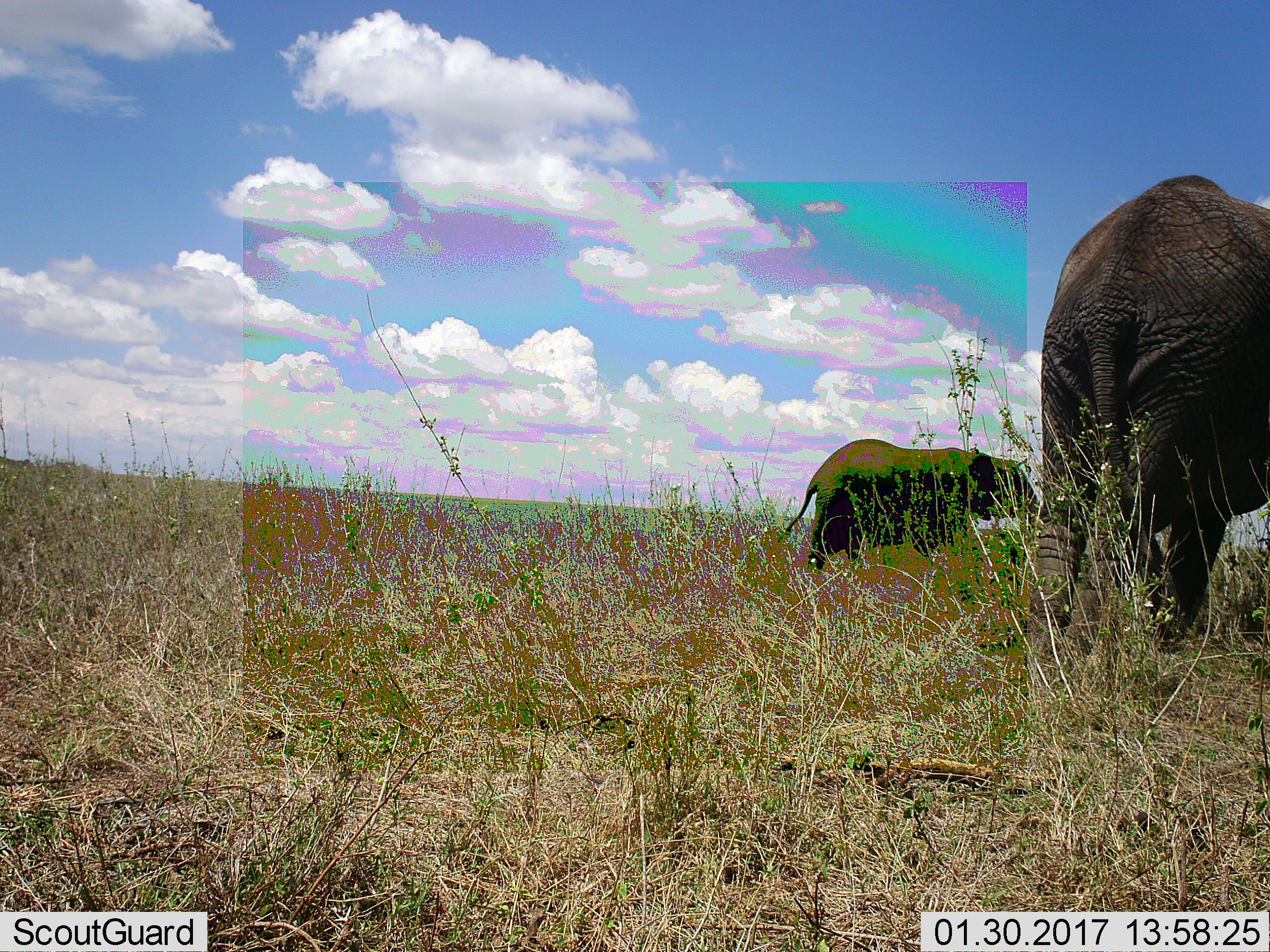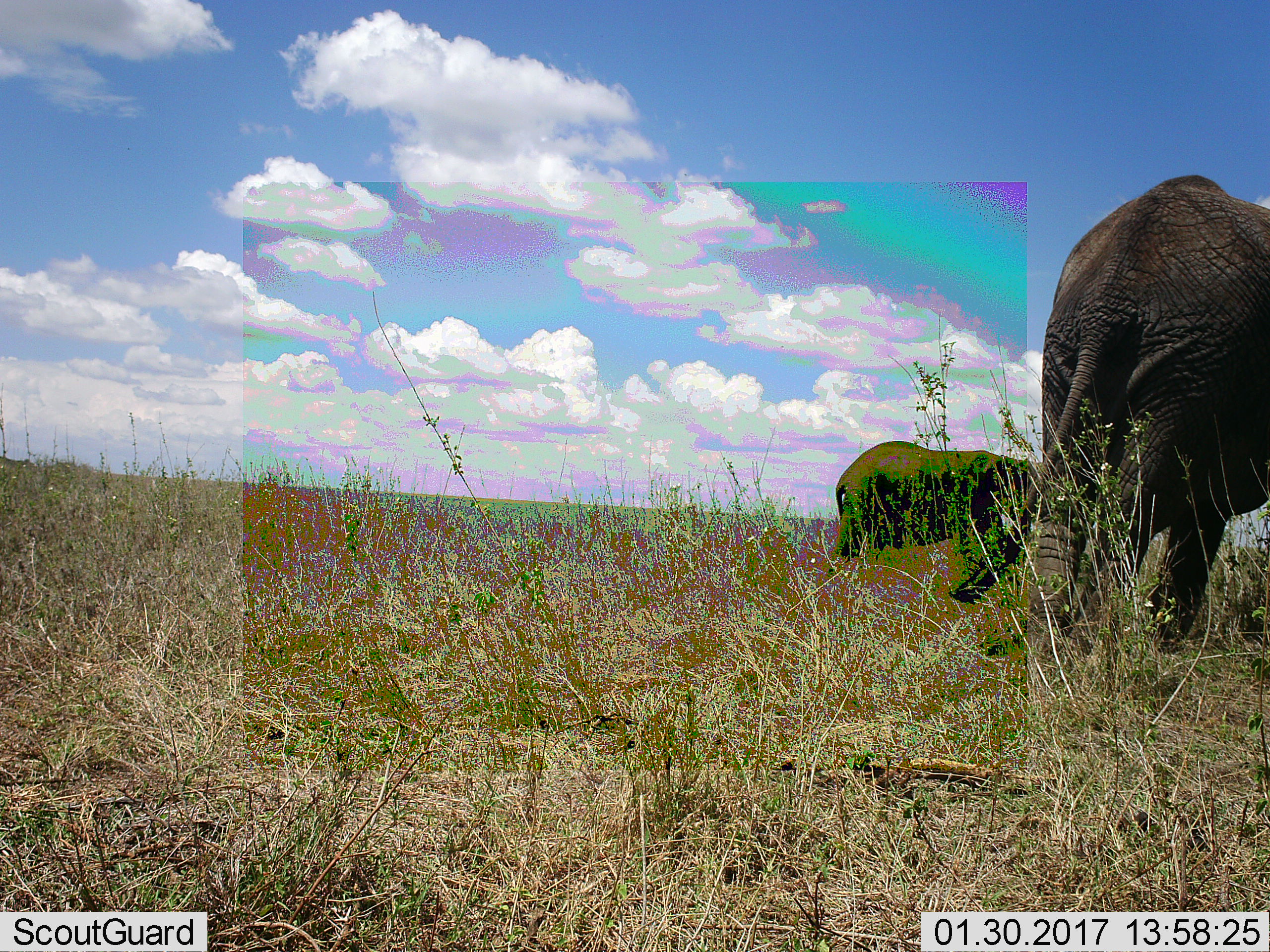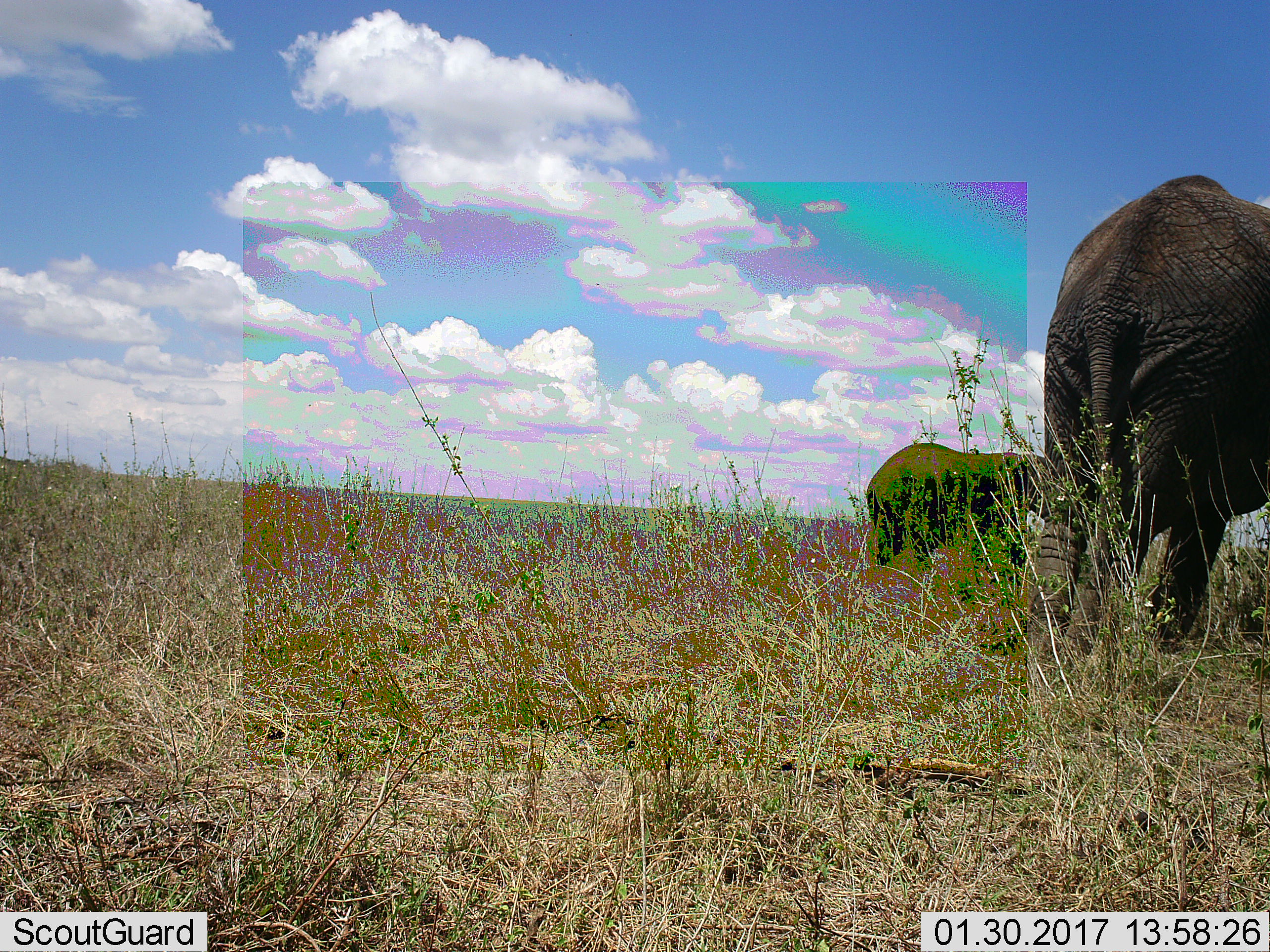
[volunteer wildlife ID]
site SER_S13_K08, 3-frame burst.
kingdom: Animalia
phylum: Chordata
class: Mammalia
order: Proboscidea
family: Elephantidae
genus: Loxodonta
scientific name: Loxodonta africana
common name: african bush elephant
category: elephant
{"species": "elephant (african bush elephant) (Loxodonta africana)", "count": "2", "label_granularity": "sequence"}